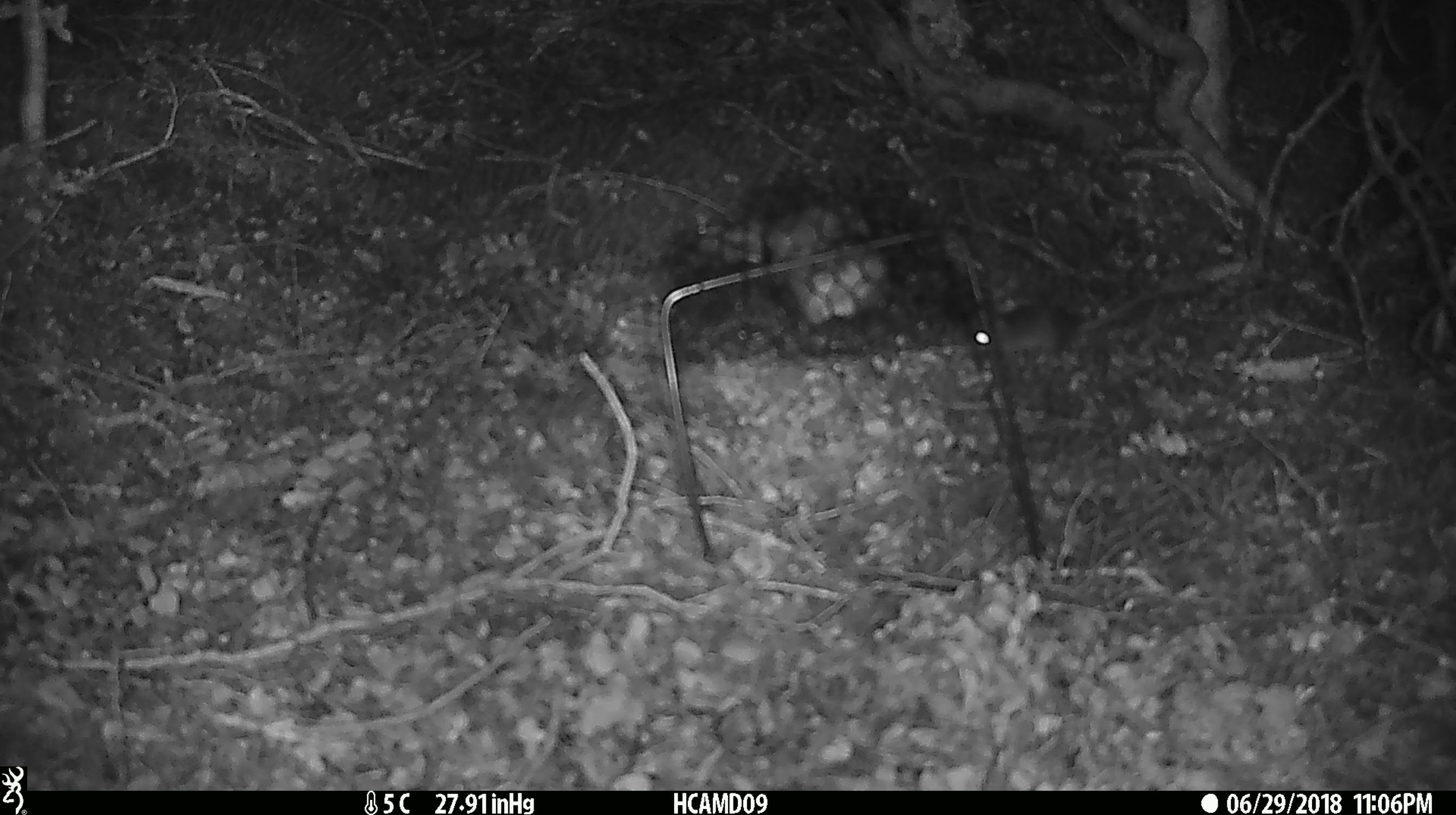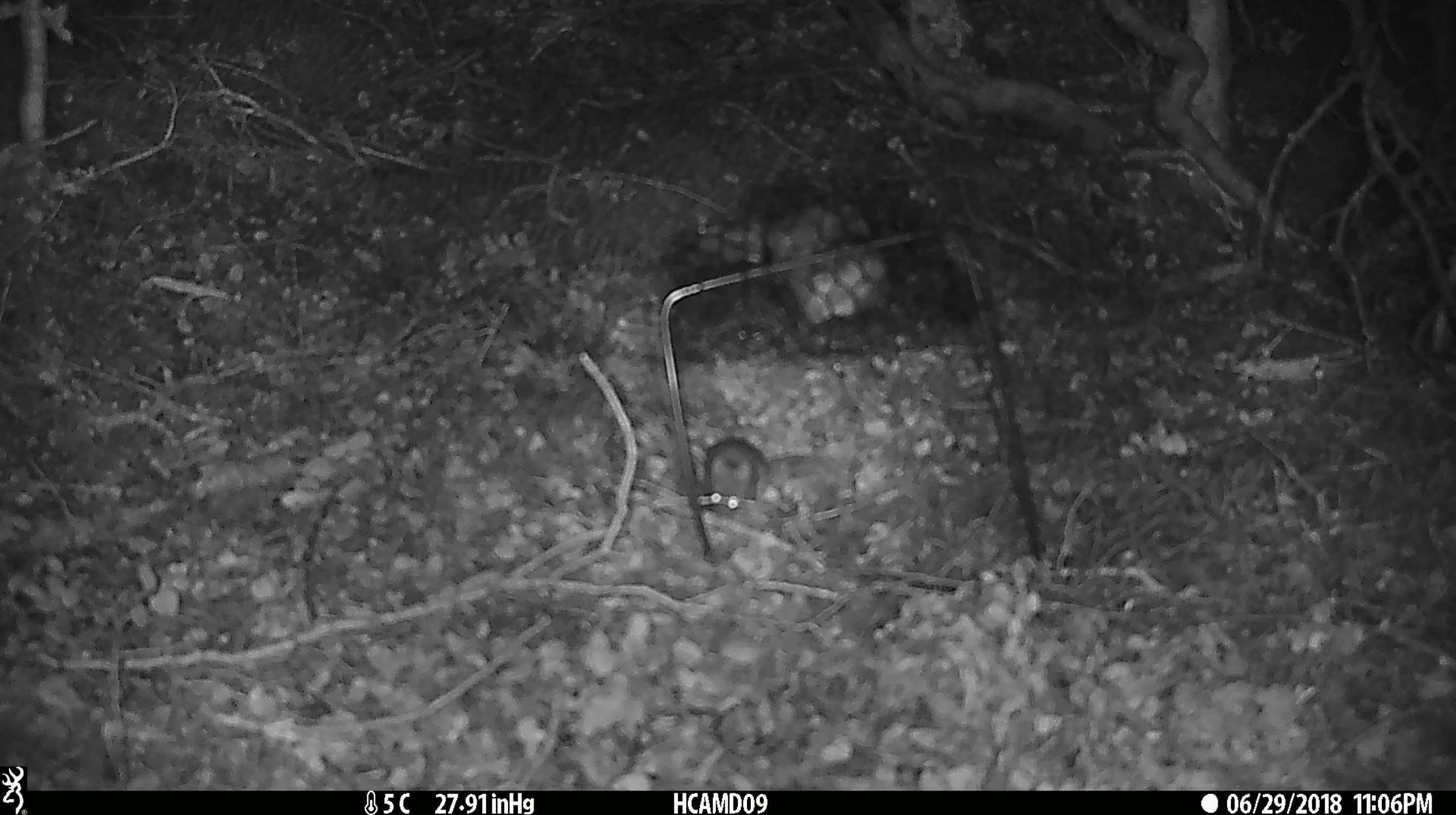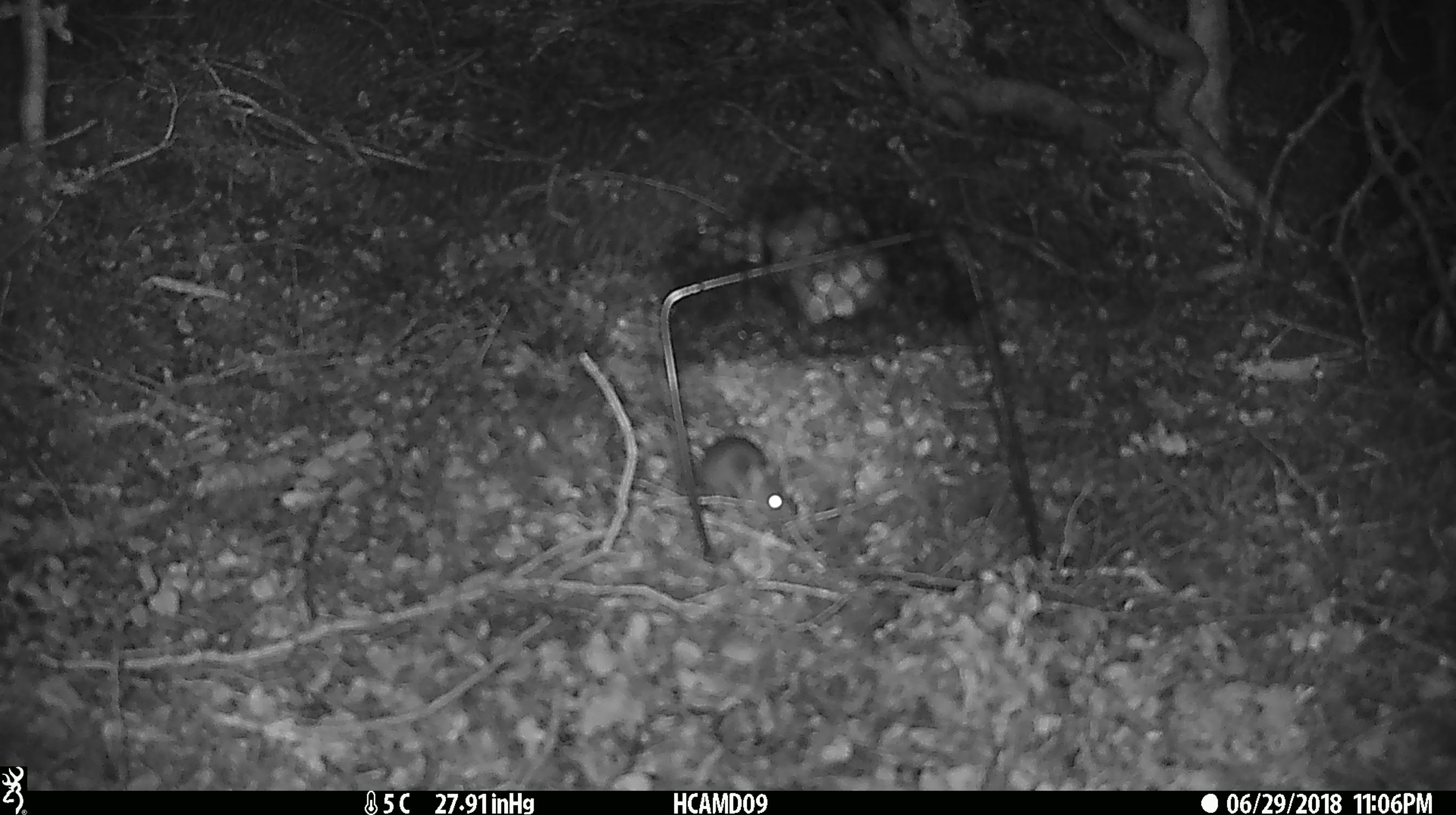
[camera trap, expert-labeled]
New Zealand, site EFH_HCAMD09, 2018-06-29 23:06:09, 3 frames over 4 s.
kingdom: Animalia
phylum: Chordata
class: Mammalia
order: Rodentia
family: Muridae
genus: Mus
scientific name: Mus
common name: mouse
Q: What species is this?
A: Mouse (Mus).